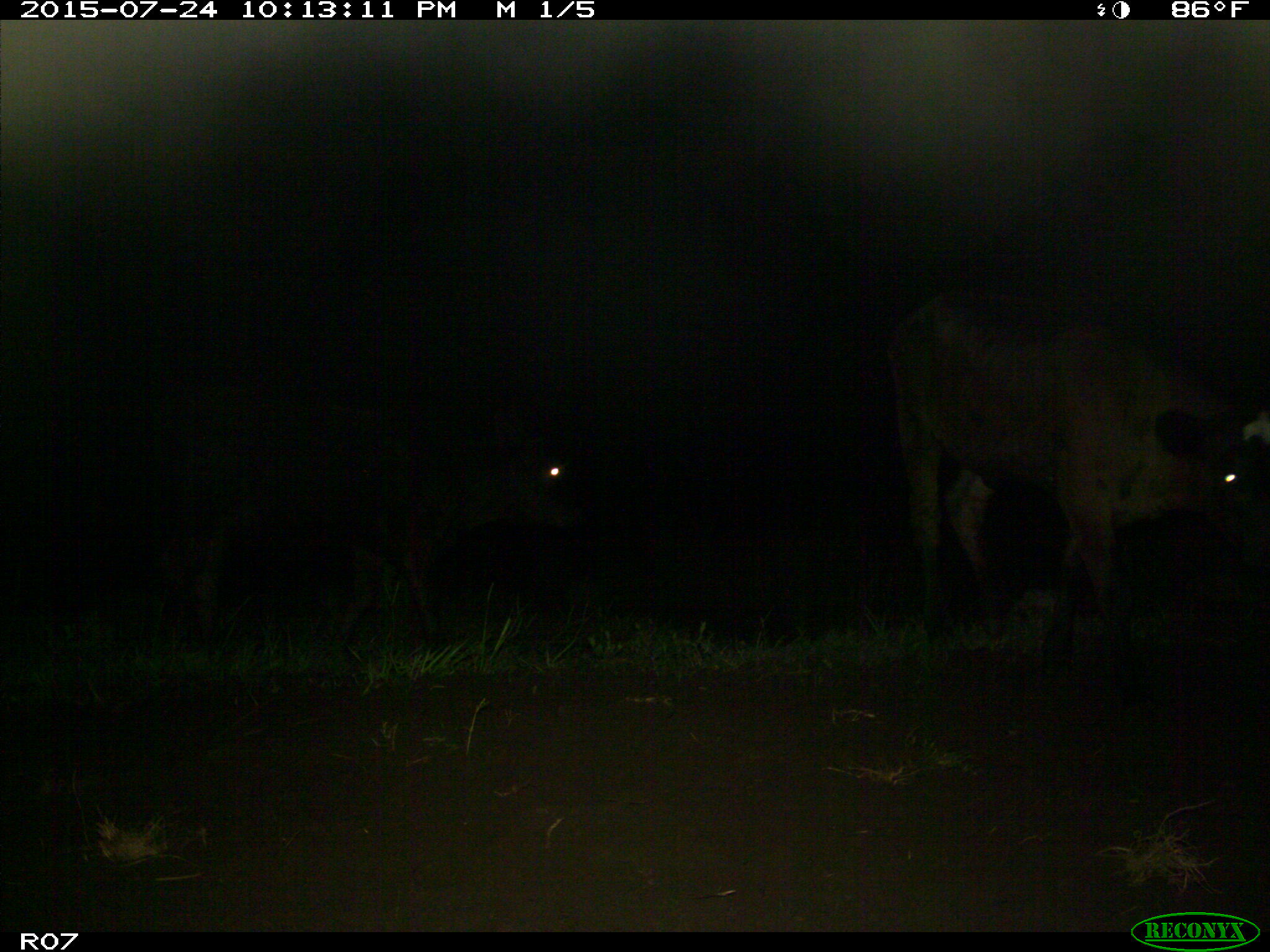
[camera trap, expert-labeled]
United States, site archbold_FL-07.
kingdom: Animalia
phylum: Chordata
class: Mammalia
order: Artiodactyla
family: Bovidae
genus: Bos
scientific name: Bos taurus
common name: domestic cow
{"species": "Bos taurus (domestic cow)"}